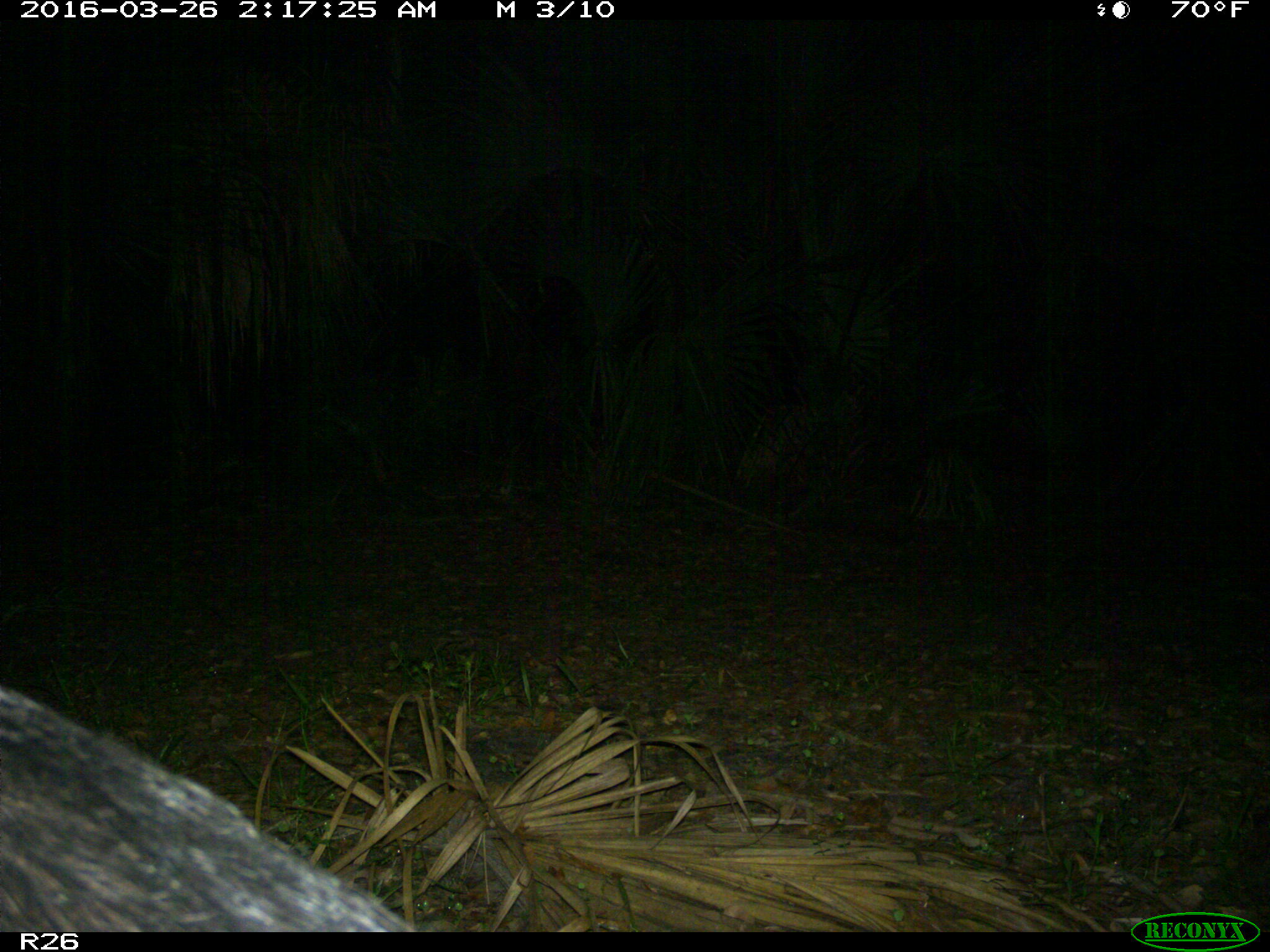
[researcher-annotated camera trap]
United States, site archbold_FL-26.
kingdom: Animalia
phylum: Chordata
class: Mammalia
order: Artiodactyla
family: Suidae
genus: Sus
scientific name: Sus scrofa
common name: wild boar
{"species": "Sus scrofa (wild boar)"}